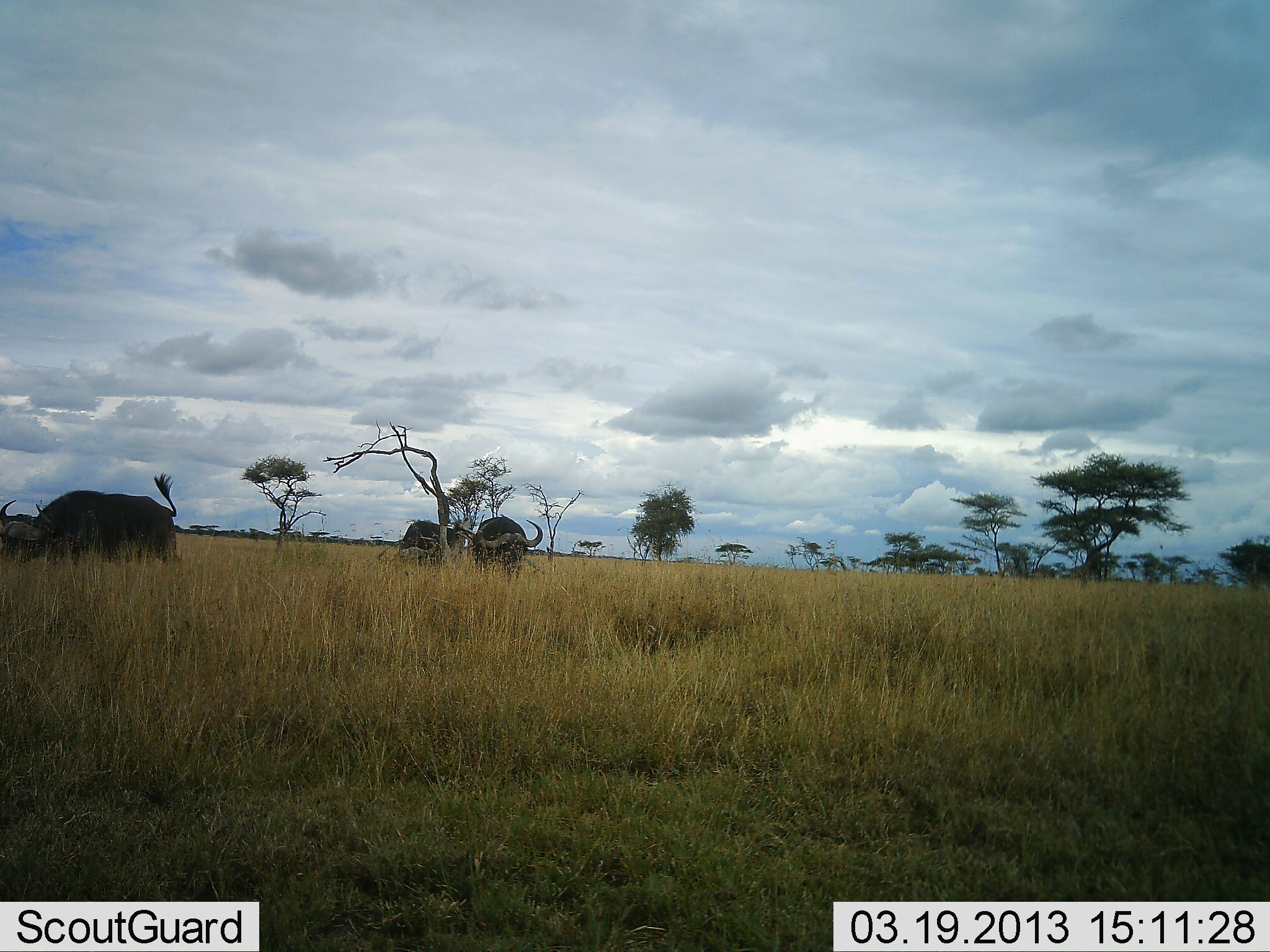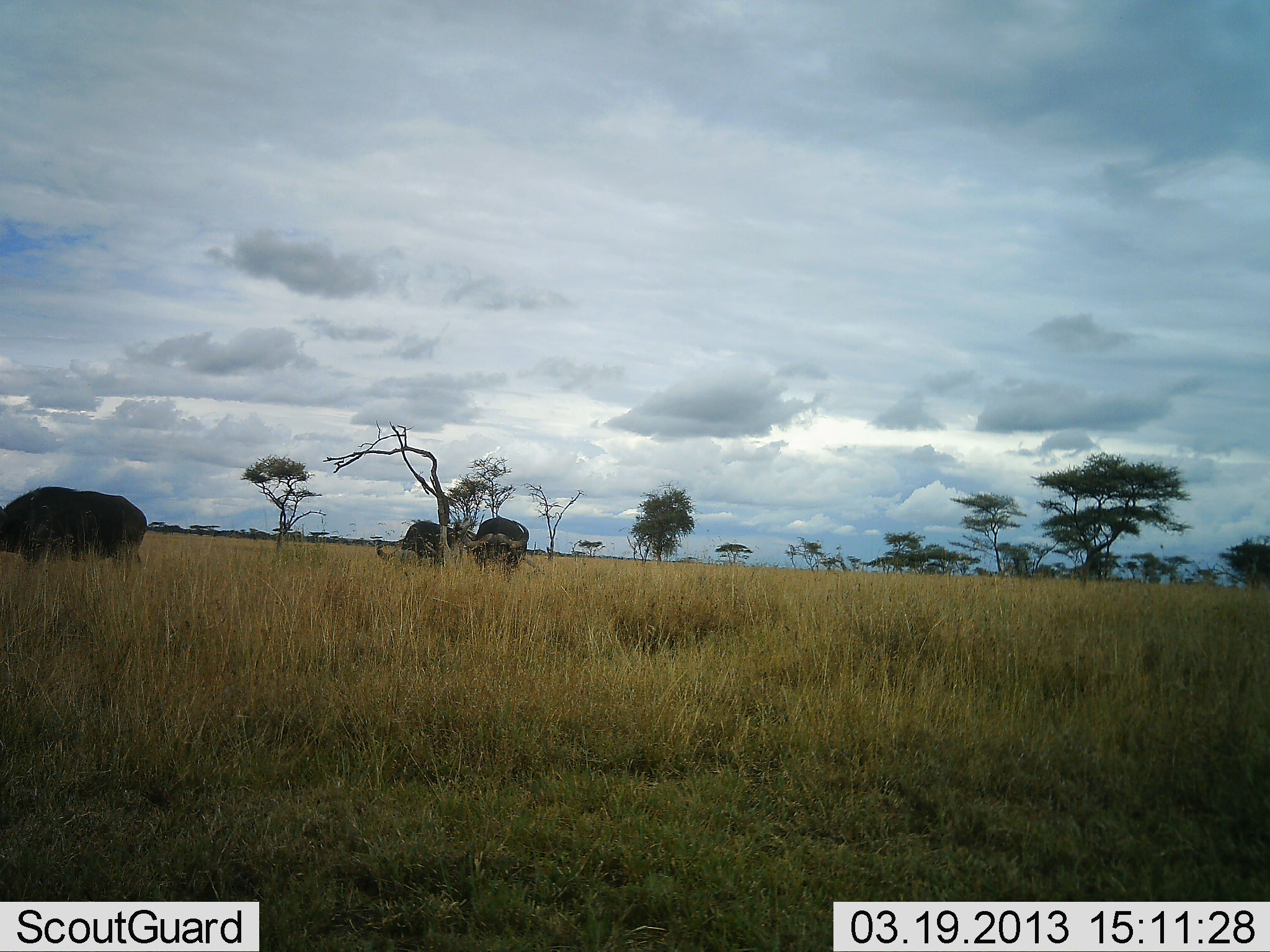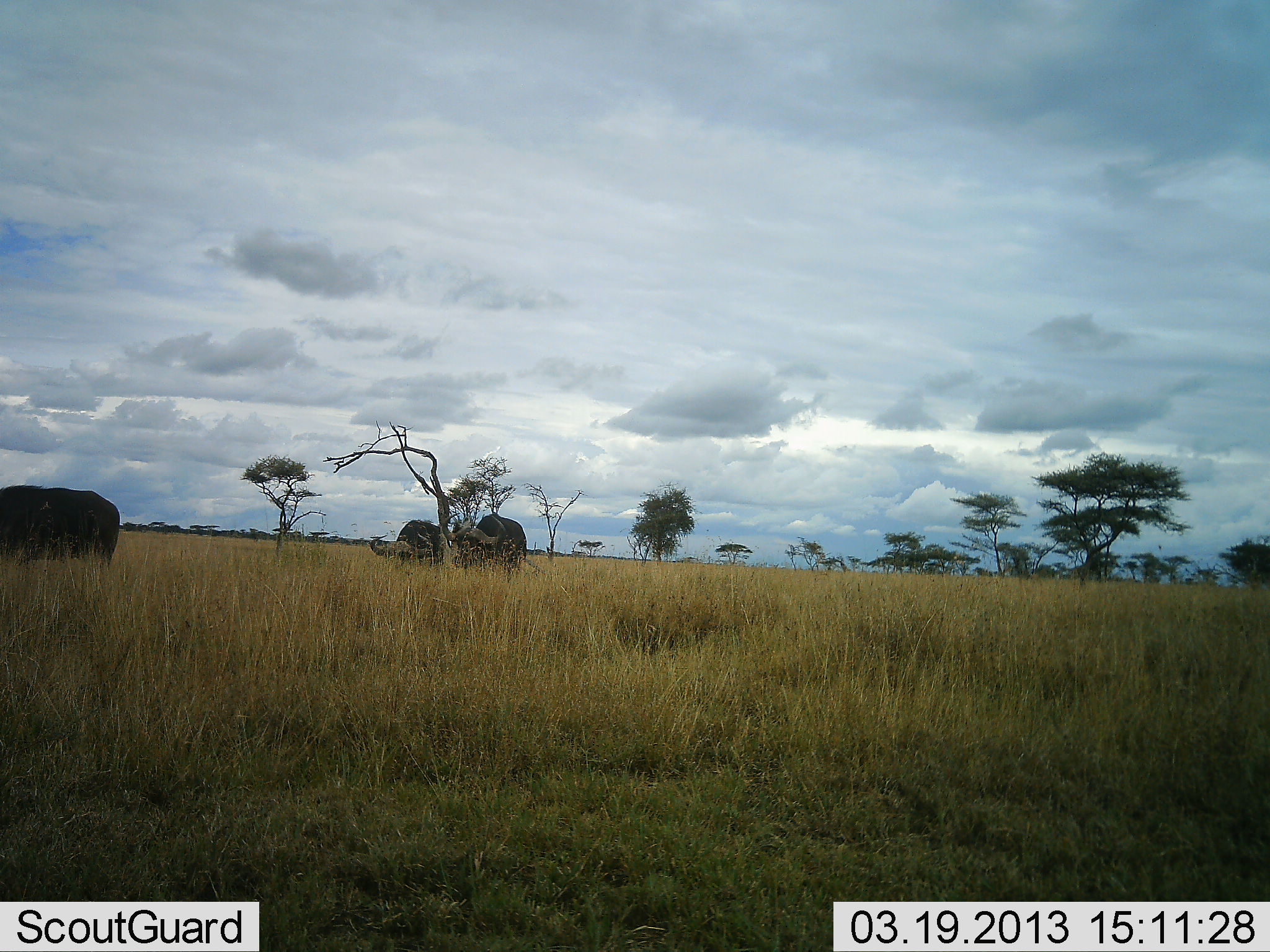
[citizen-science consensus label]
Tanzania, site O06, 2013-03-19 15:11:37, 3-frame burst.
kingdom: Animalia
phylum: Chordata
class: Mammalia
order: Artiodactyla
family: Bovidae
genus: Syncerus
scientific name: Syncerus caffer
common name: cape buffalo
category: buffalo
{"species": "buffalo (cape buffalo) (Syncerus caffer)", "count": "3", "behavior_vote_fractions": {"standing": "20%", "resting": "2%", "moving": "48%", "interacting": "0%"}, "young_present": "0%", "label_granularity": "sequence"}